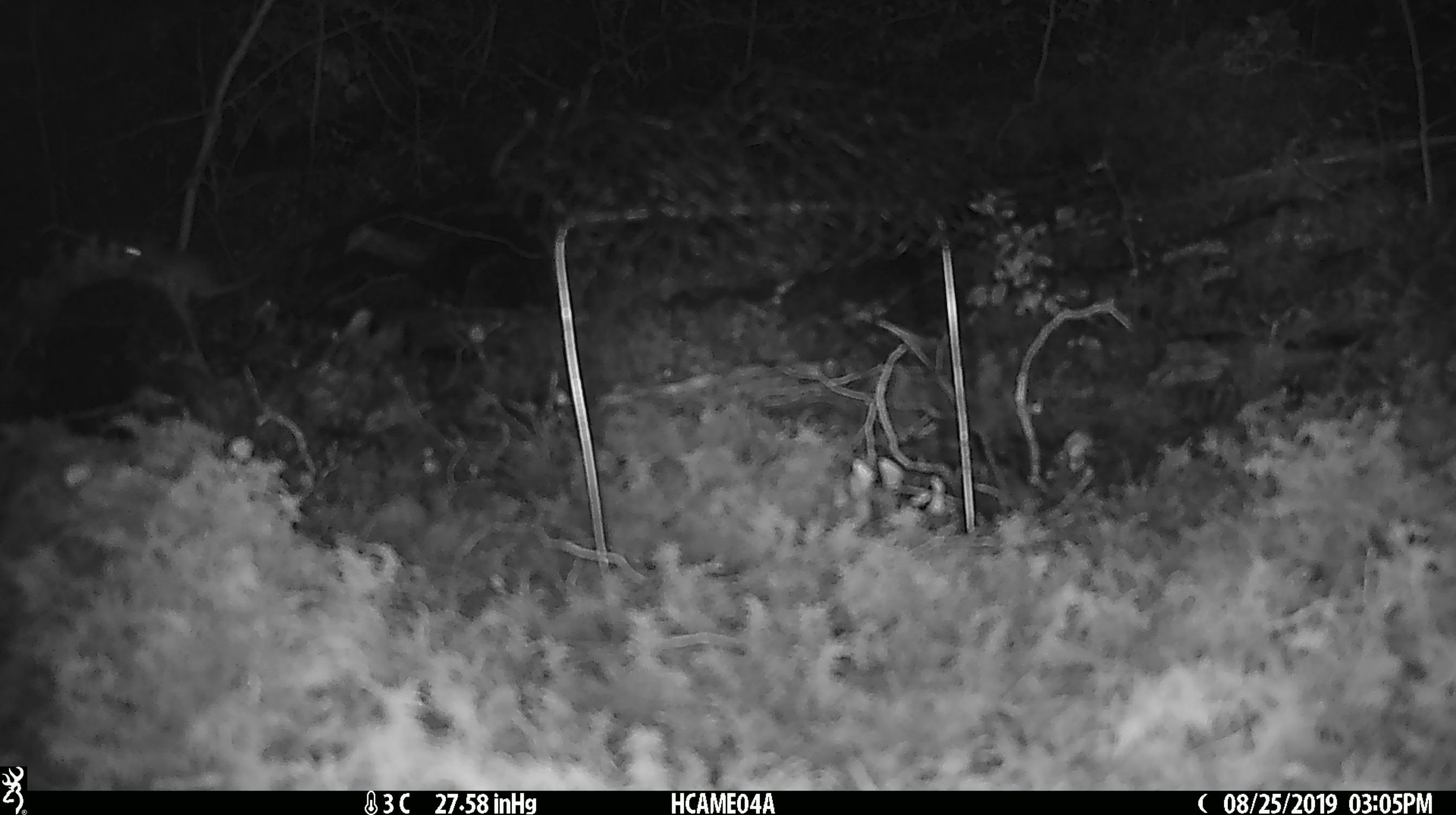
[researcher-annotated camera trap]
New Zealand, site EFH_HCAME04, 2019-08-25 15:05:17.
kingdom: Animalia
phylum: Chordata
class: Mammalia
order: Rodentia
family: Muridae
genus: Mus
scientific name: Mus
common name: mouse